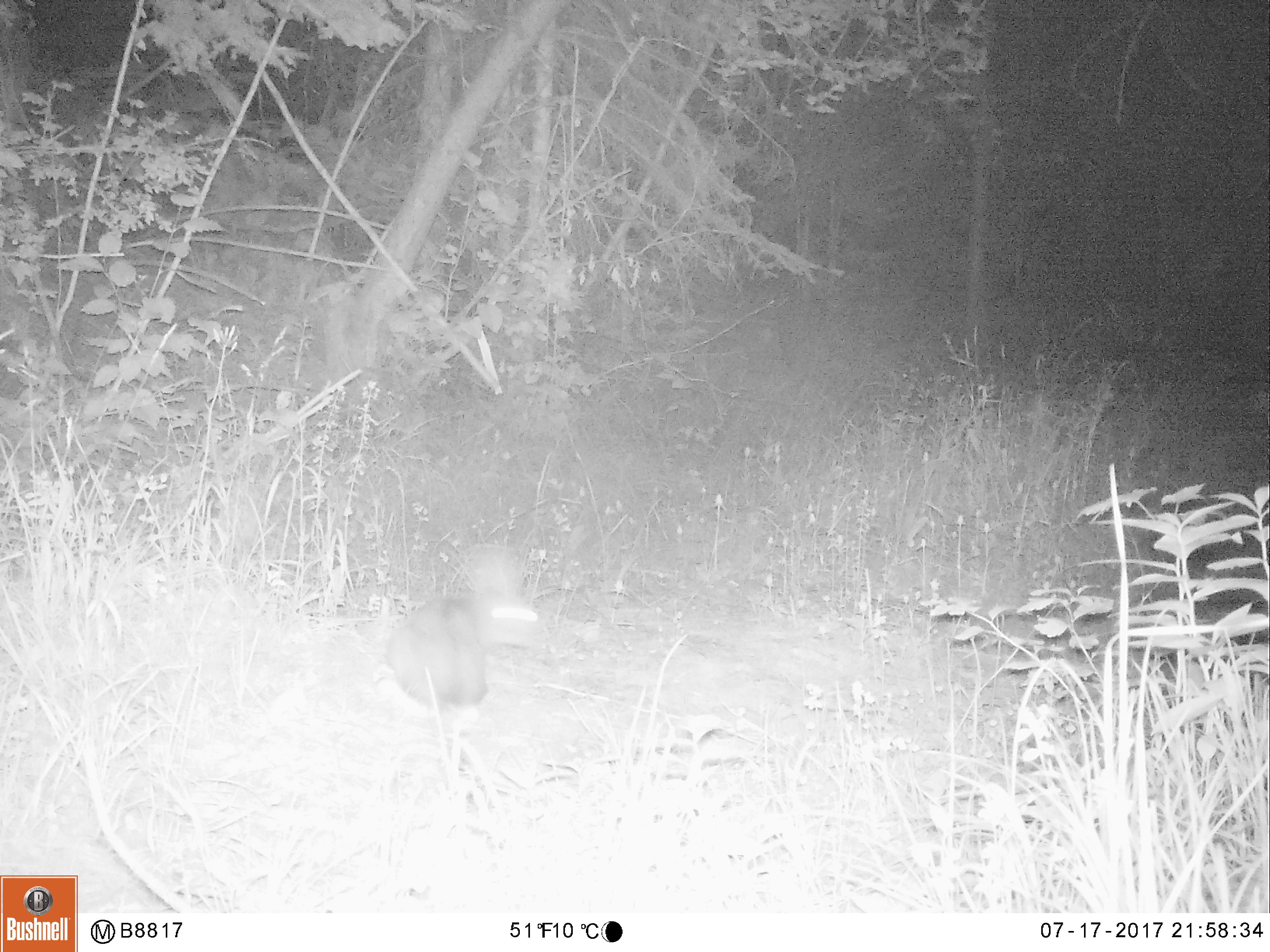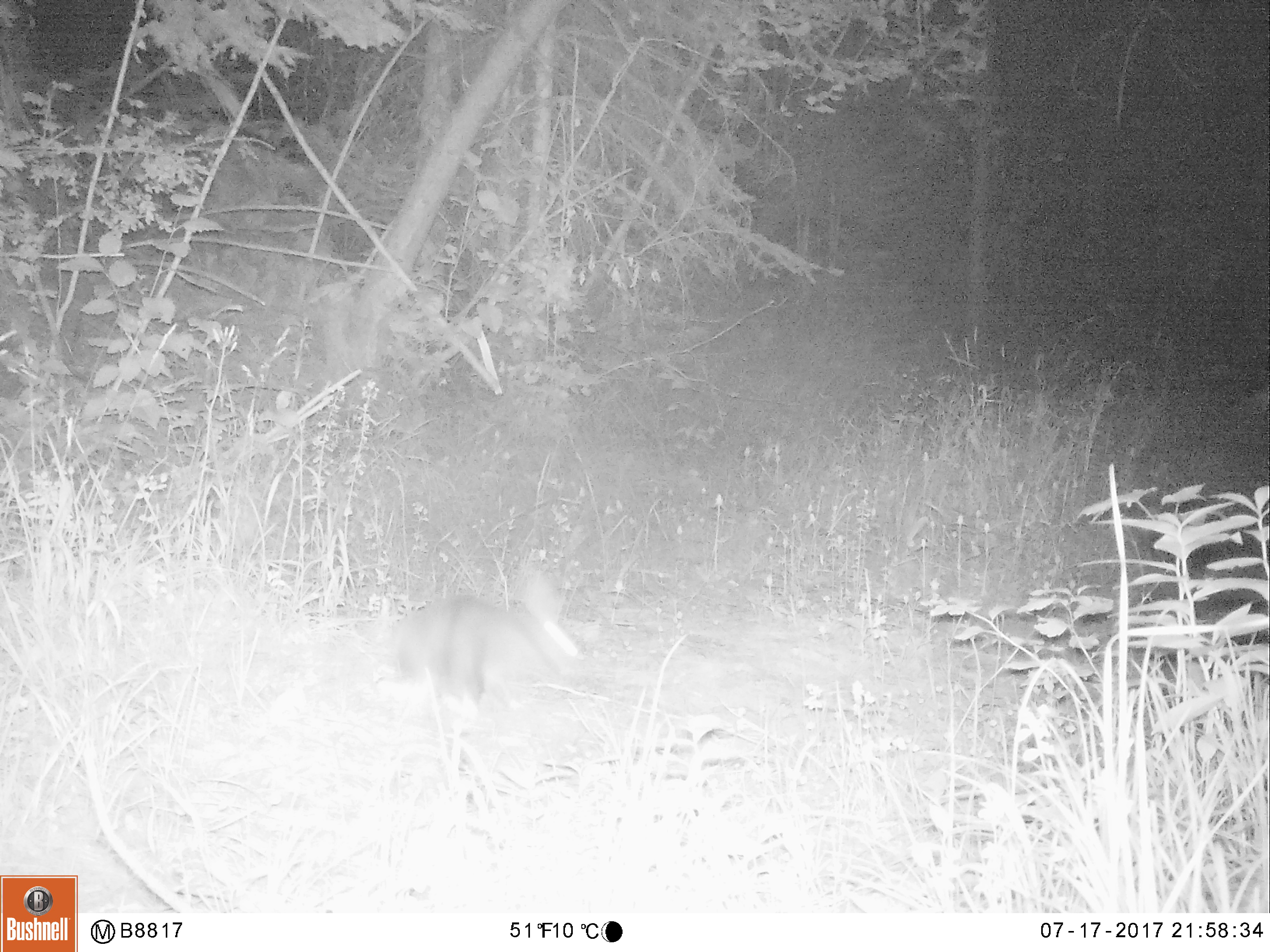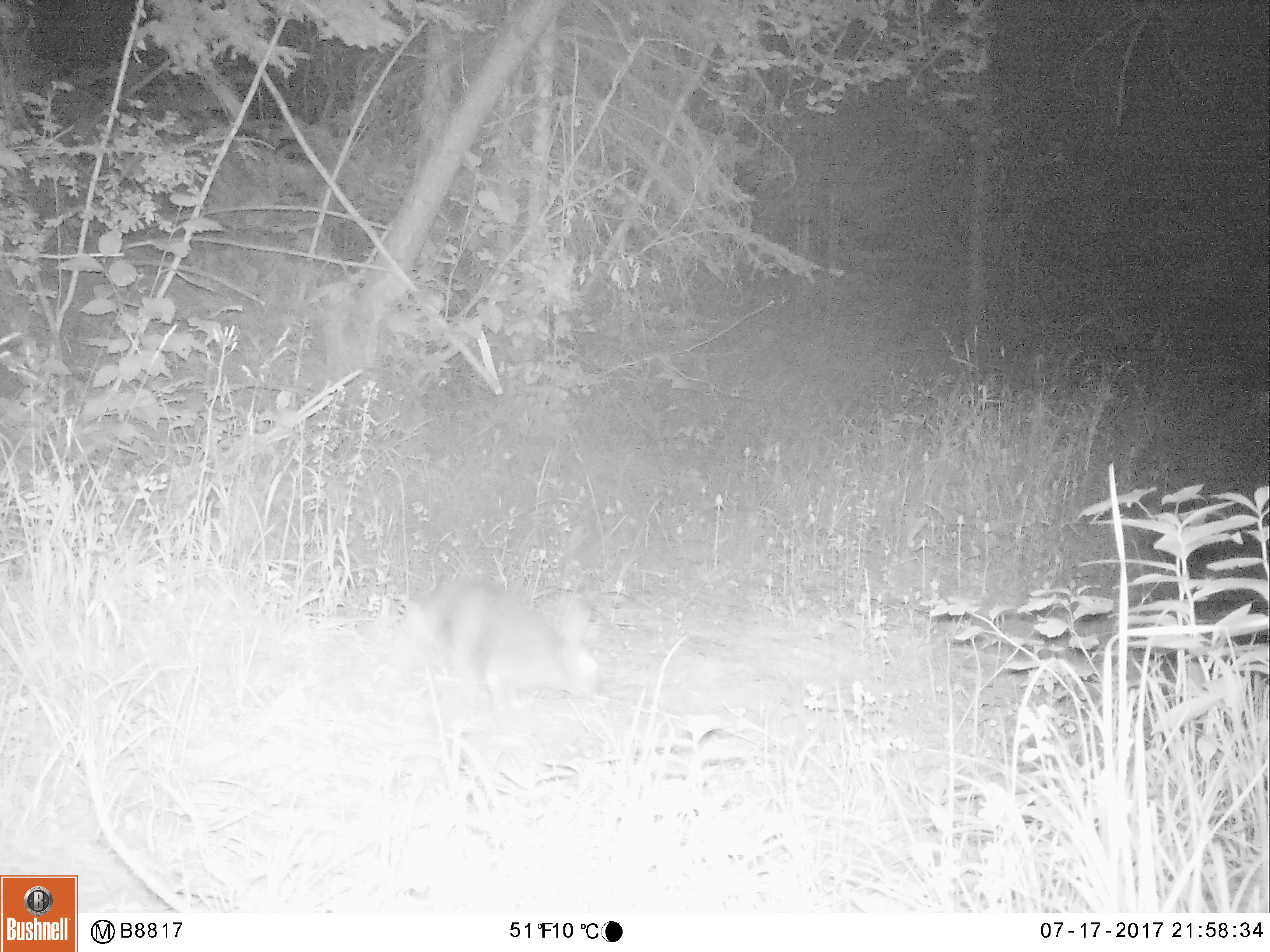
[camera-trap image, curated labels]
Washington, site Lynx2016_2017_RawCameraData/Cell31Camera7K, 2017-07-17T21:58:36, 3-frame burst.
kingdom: Animalia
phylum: Chordata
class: Mammalia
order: Lagomorpha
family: Leporidae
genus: Lepus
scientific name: Lepus americanus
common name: snowshoe hare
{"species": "Lepus americanus (snowshoe hare)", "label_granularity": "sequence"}